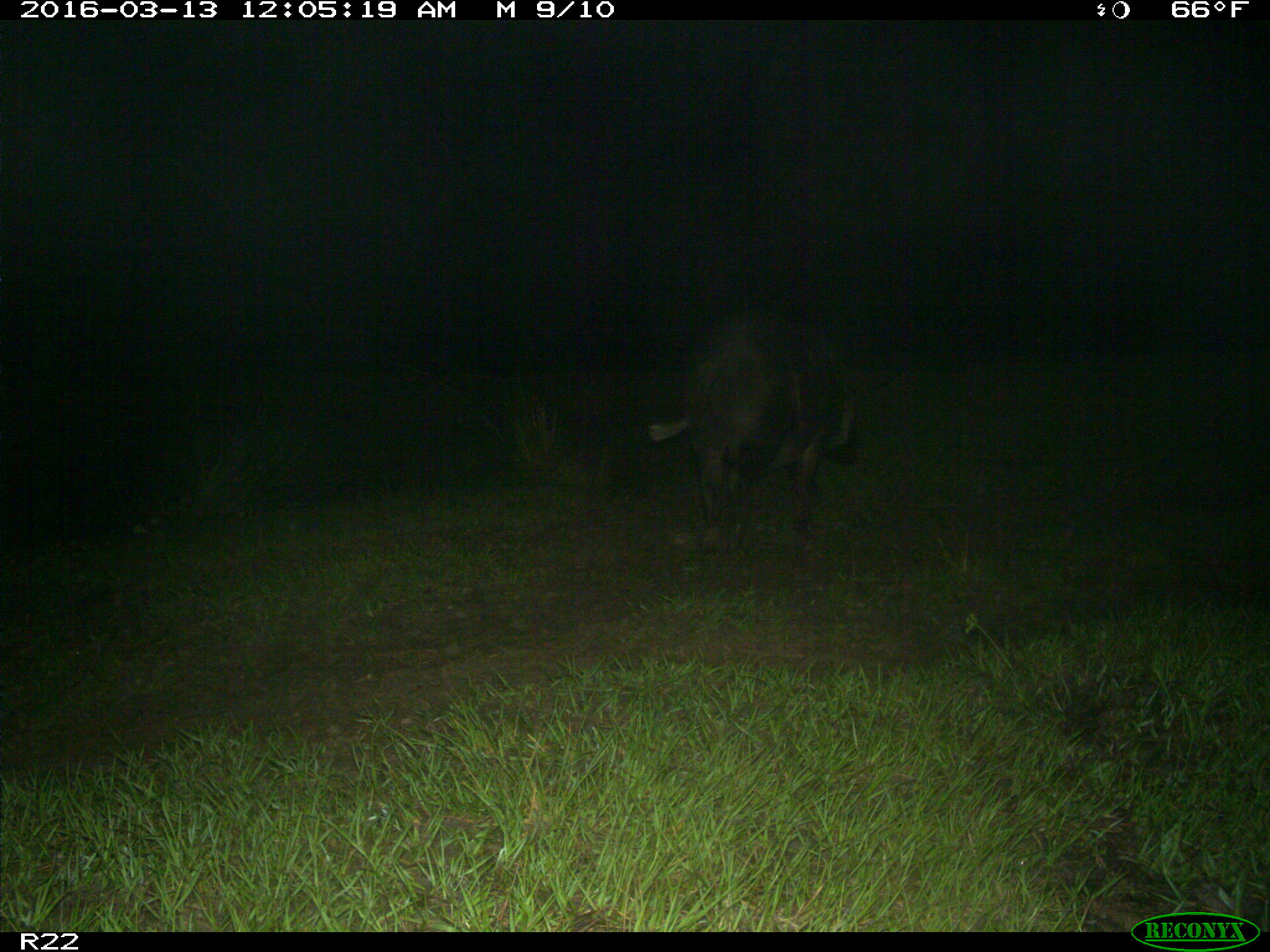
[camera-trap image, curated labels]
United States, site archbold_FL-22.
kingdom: Animalia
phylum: Chordata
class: Mammalia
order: Artiodactyla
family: Suidae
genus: Sus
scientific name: Sus scrofa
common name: wild boar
Sus scrofa (wild boar).